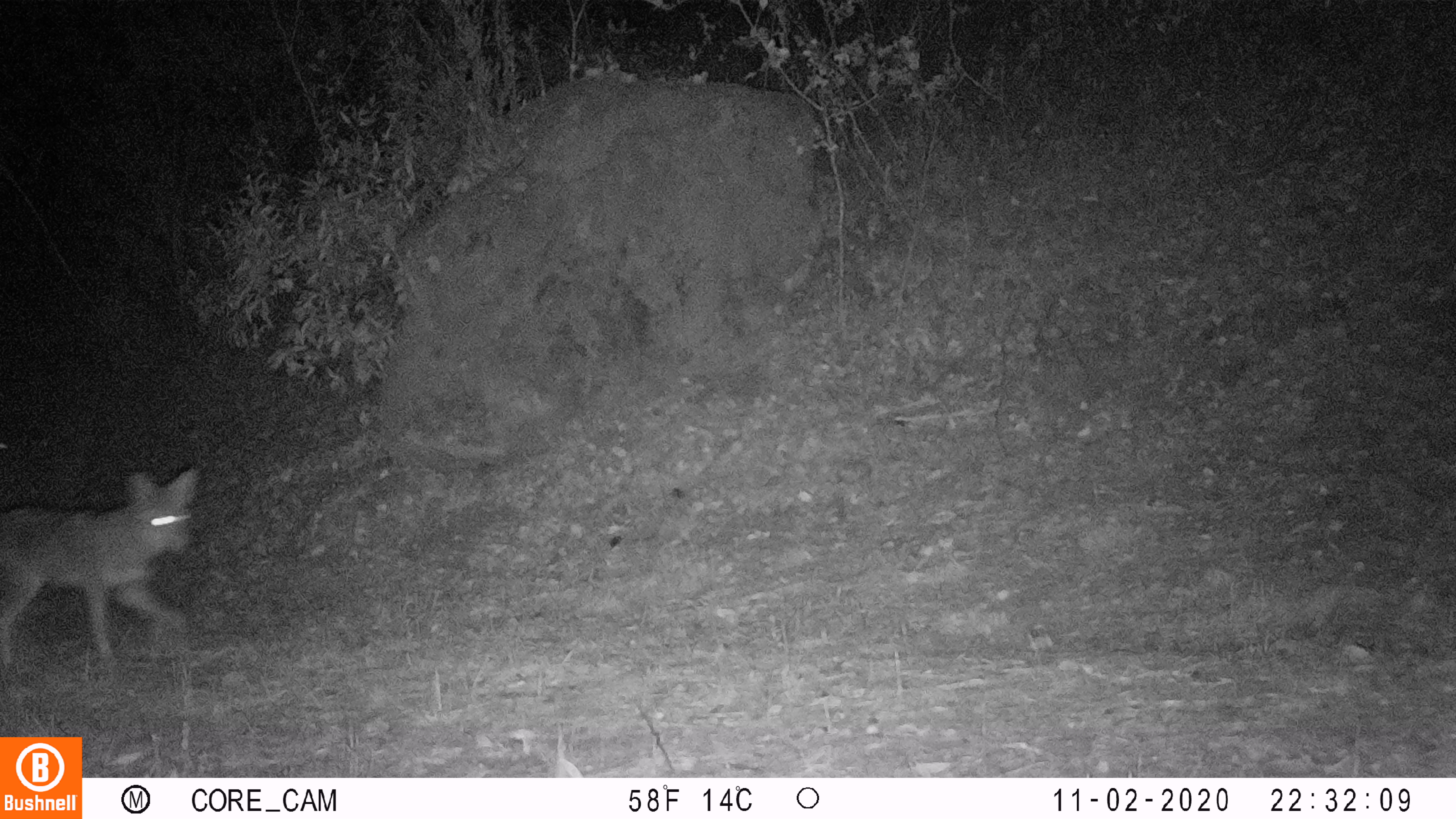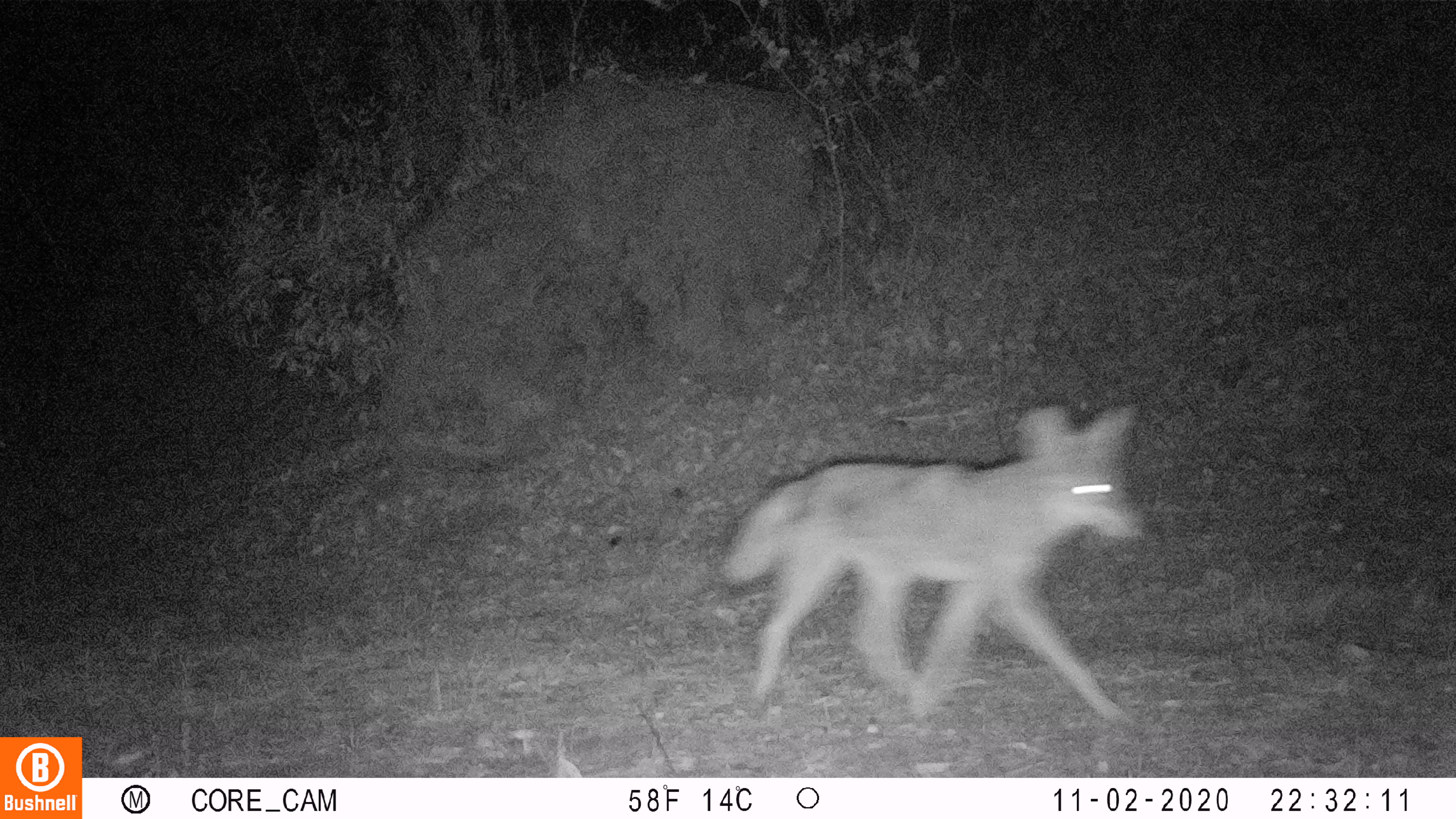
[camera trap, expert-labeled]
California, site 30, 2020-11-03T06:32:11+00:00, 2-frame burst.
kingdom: Animalia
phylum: Chordata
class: Mammalia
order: Carnivora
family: Canidae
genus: Canis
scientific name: Canis latrans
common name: coyote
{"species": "coyote (Canis latrans)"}